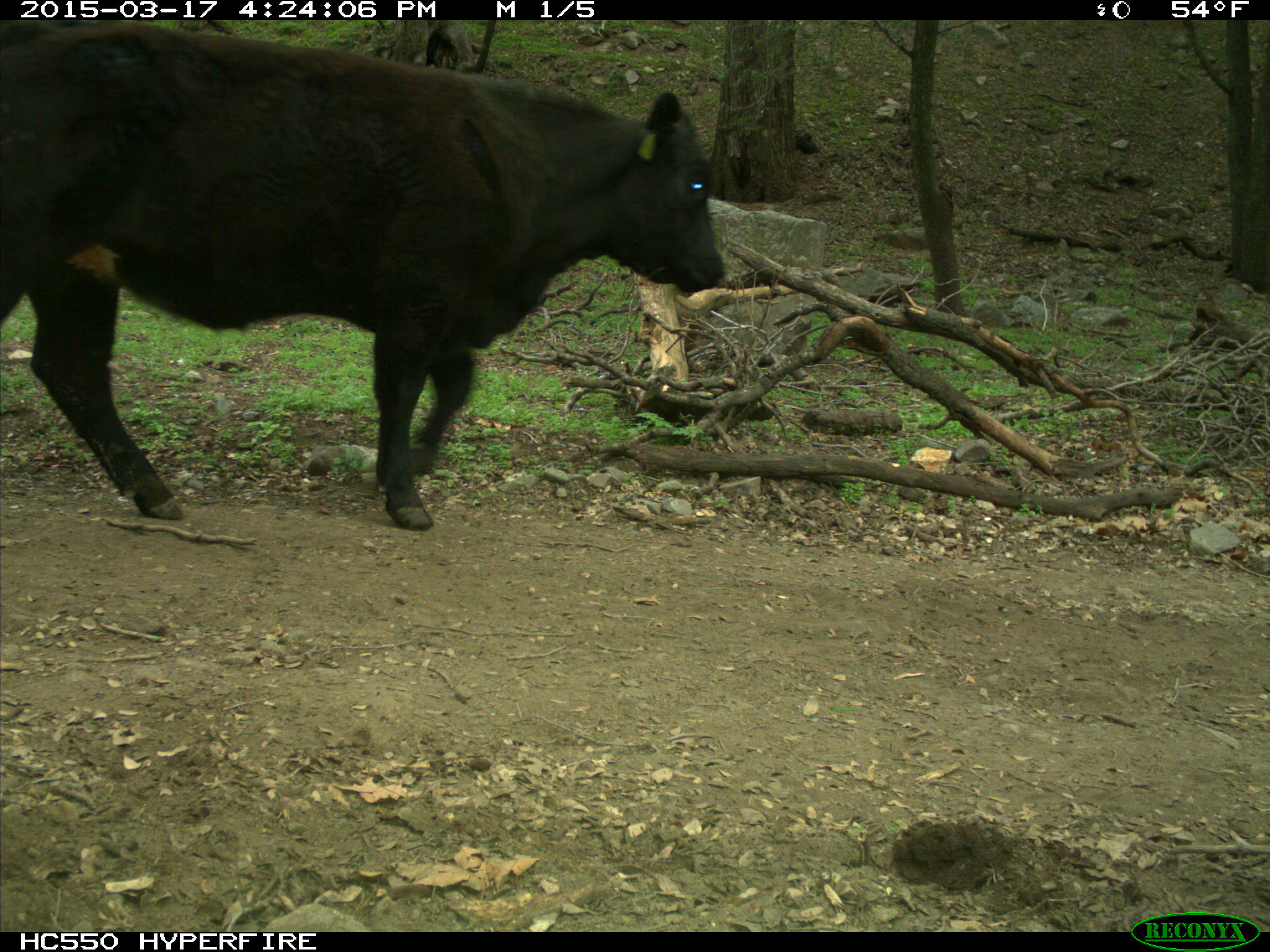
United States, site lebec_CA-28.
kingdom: Animalia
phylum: Chordata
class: Mammalia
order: Artiodactyla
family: Bovidae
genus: Bos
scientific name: Bos taurus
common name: domestic cow